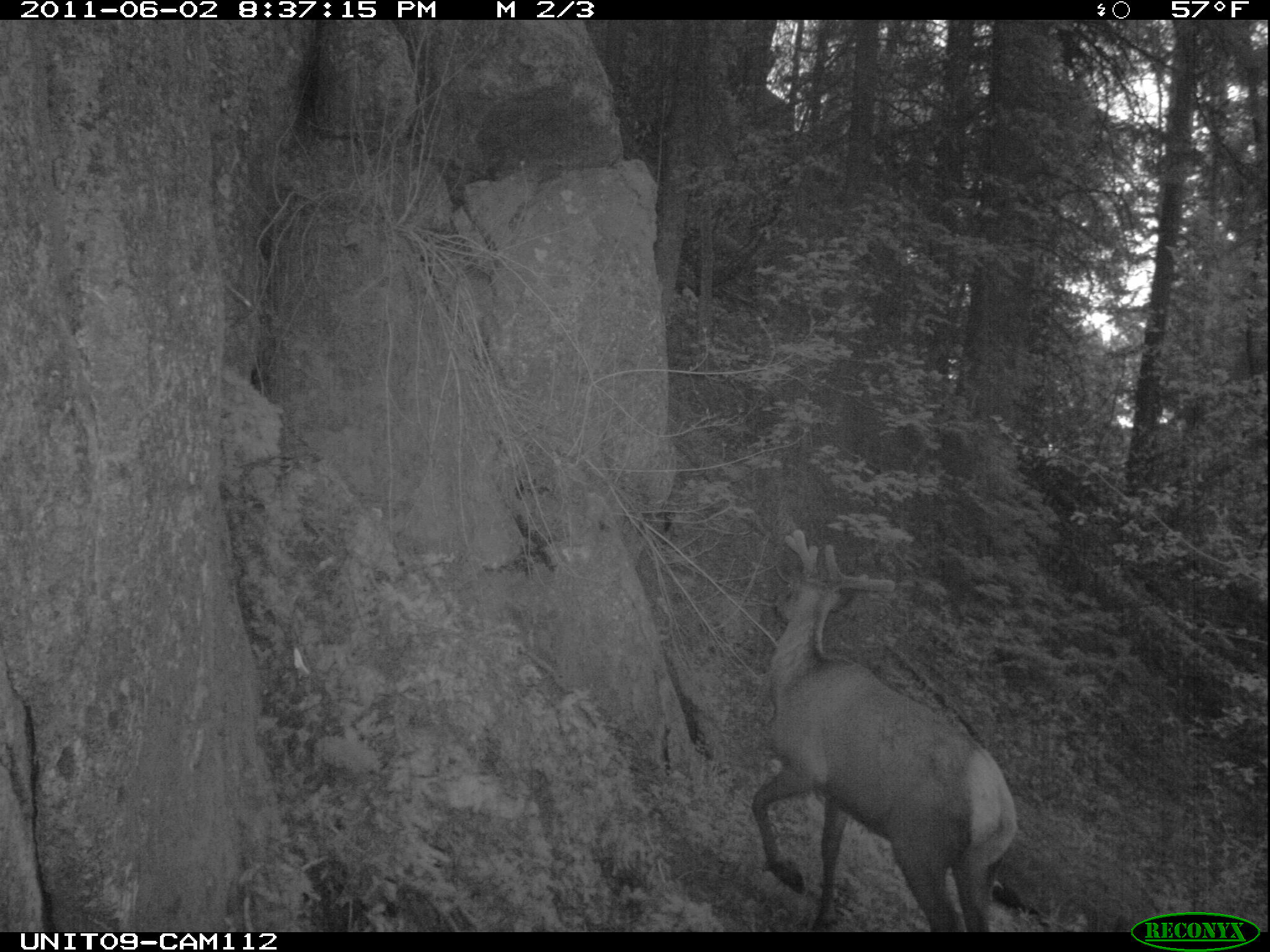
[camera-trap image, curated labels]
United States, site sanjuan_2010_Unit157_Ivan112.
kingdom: Animalia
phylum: Chordata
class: Mammalia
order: Artiodactyla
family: Cervidae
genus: Cervus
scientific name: Cervus elaphus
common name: red deer